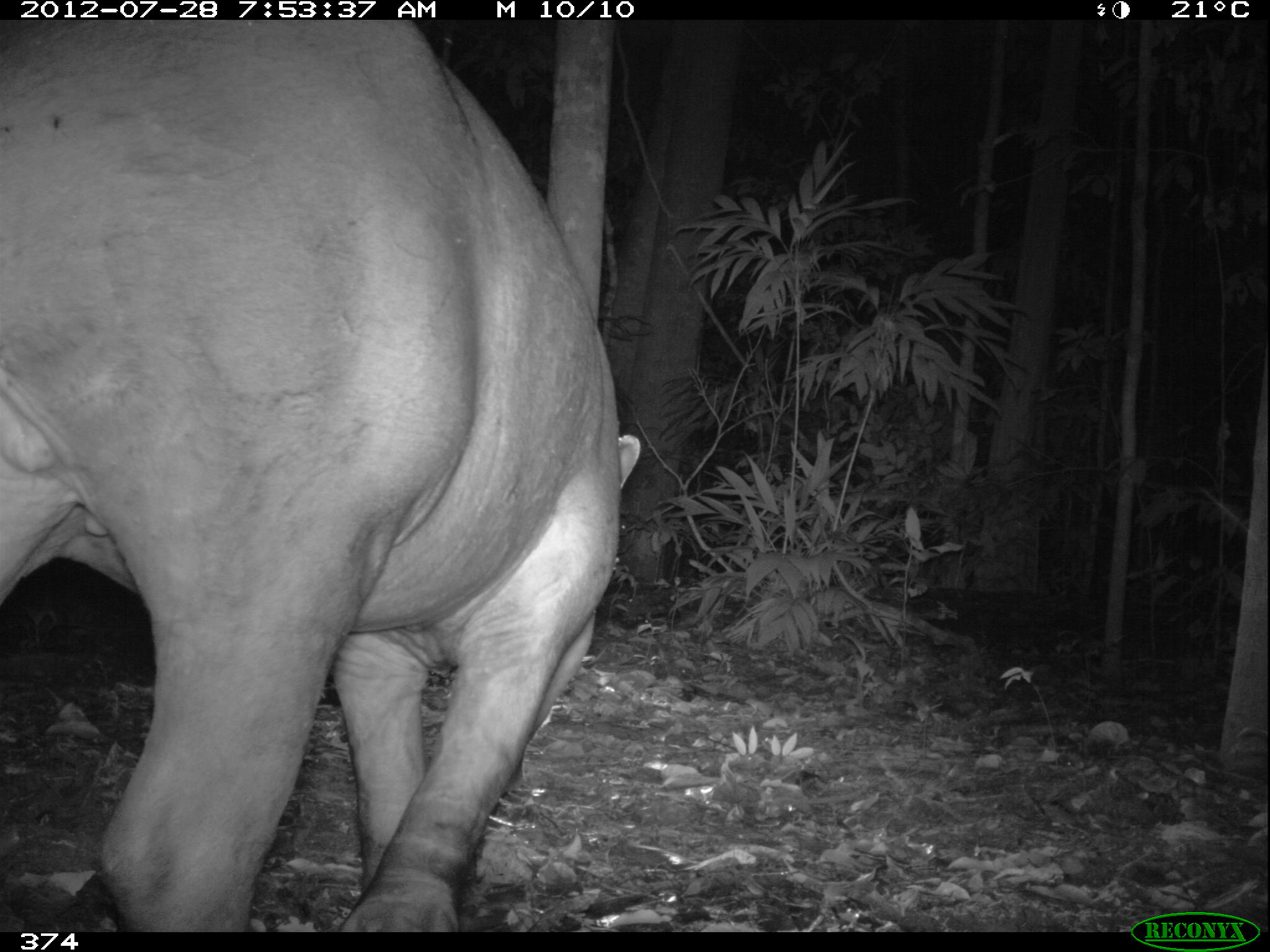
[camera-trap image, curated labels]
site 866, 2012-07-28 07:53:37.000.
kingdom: Animalia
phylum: Chordata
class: Mammalia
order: Perissodactyla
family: Tapiridae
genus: Tapirus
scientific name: Tapirus terrestris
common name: south american tapir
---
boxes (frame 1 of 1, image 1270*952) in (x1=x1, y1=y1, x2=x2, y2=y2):
tapirus terrestris: (x1=0, y1=20, x2=641, y2=932)